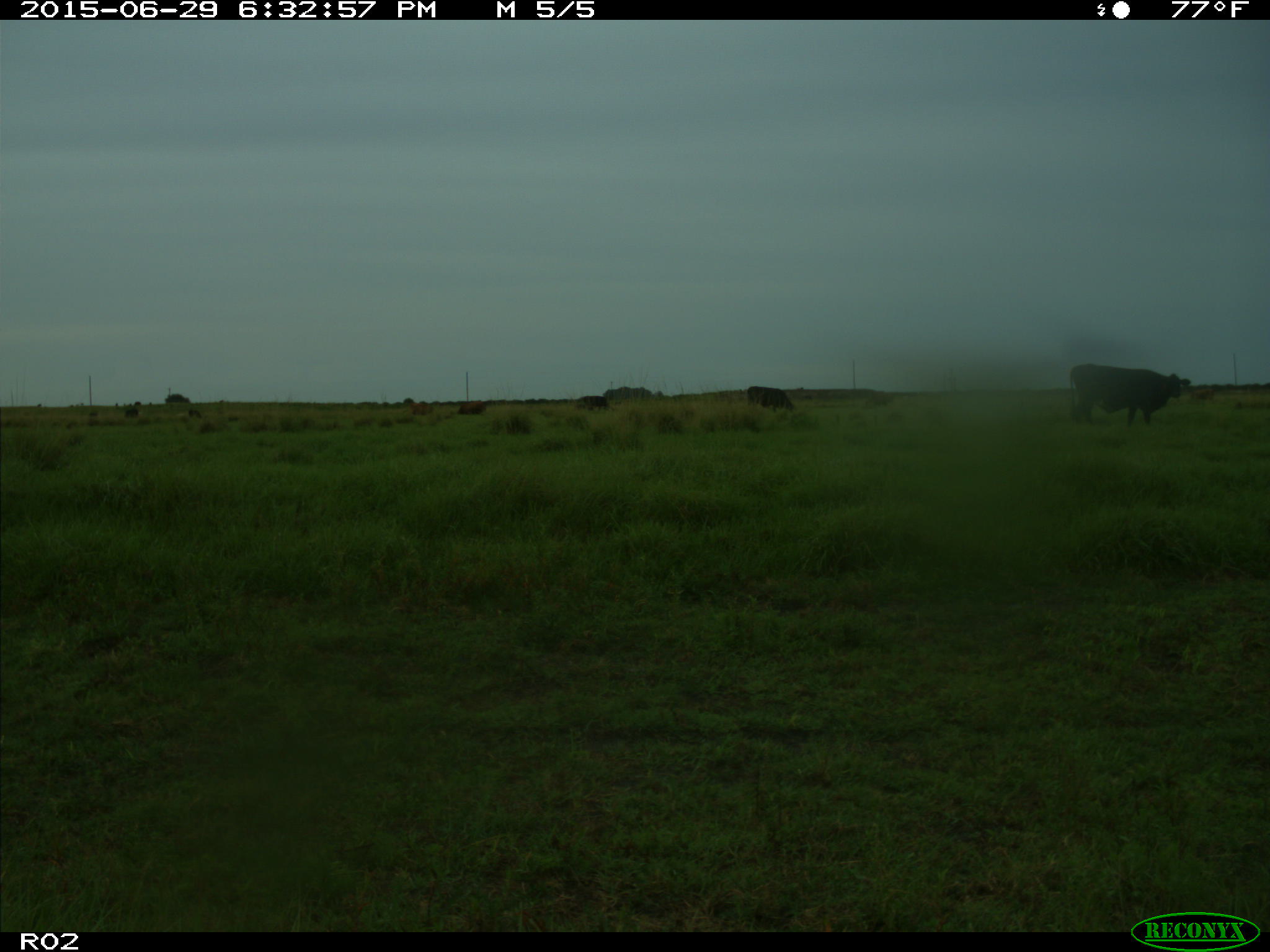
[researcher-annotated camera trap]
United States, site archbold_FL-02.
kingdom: Animalia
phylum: Chordata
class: Mammalia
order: Artiodactyla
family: Bovidae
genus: Bos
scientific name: Bos taurus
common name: domestic cow